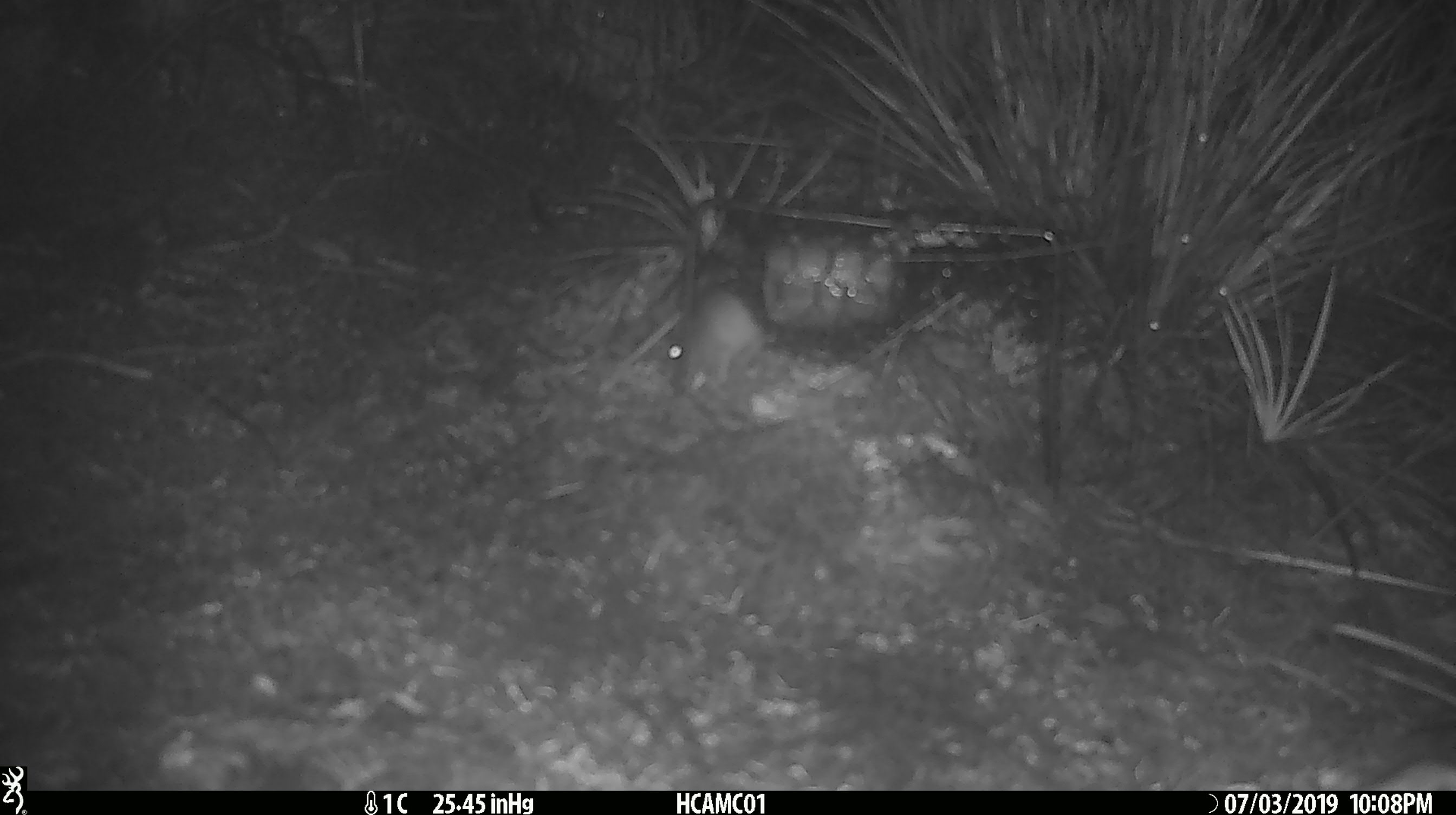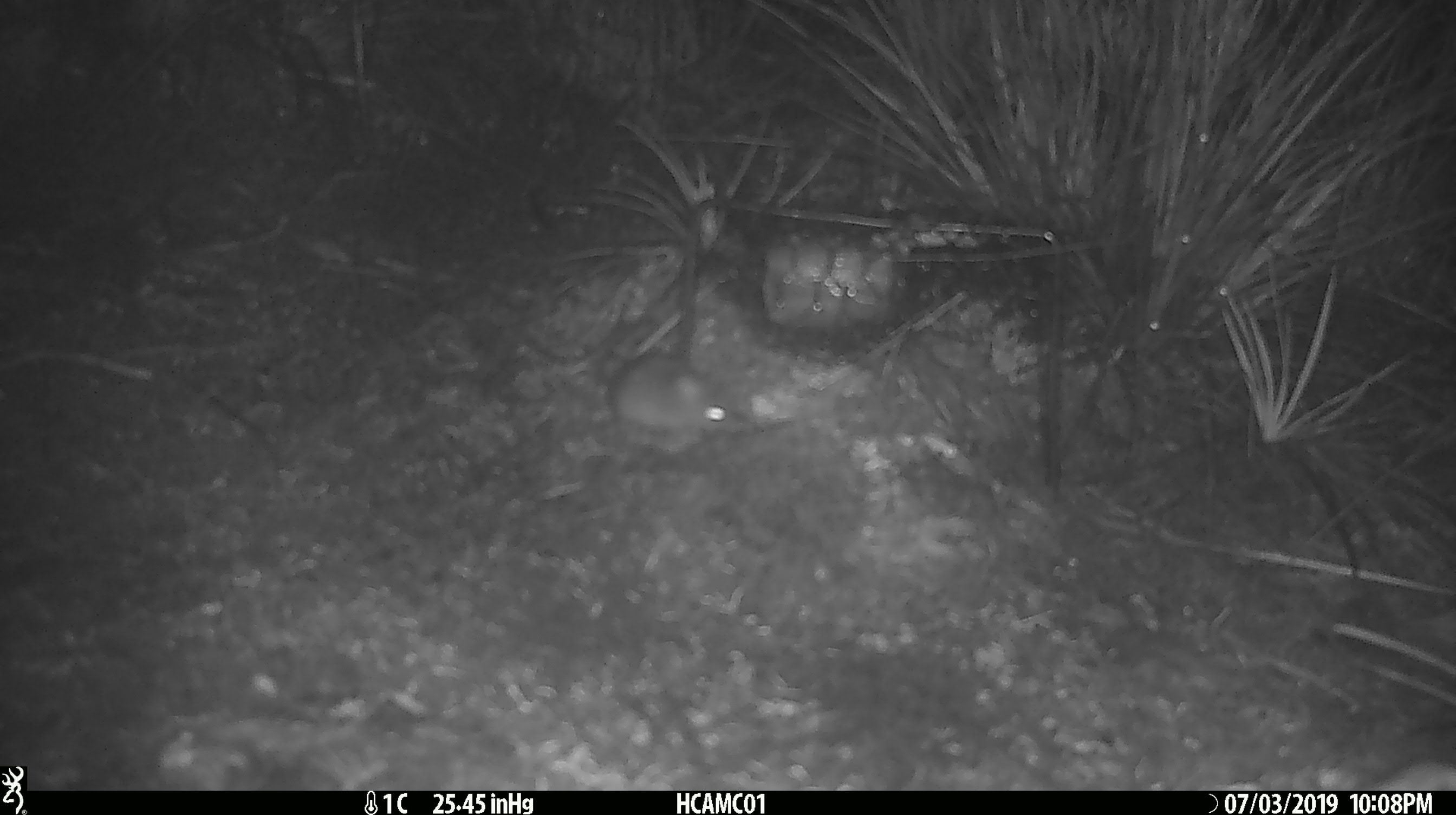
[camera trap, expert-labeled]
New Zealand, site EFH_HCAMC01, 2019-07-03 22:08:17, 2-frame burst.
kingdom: Animalia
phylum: Chordata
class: Mammalia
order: Rodentia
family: Muridae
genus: Mus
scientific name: Mus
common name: mouse